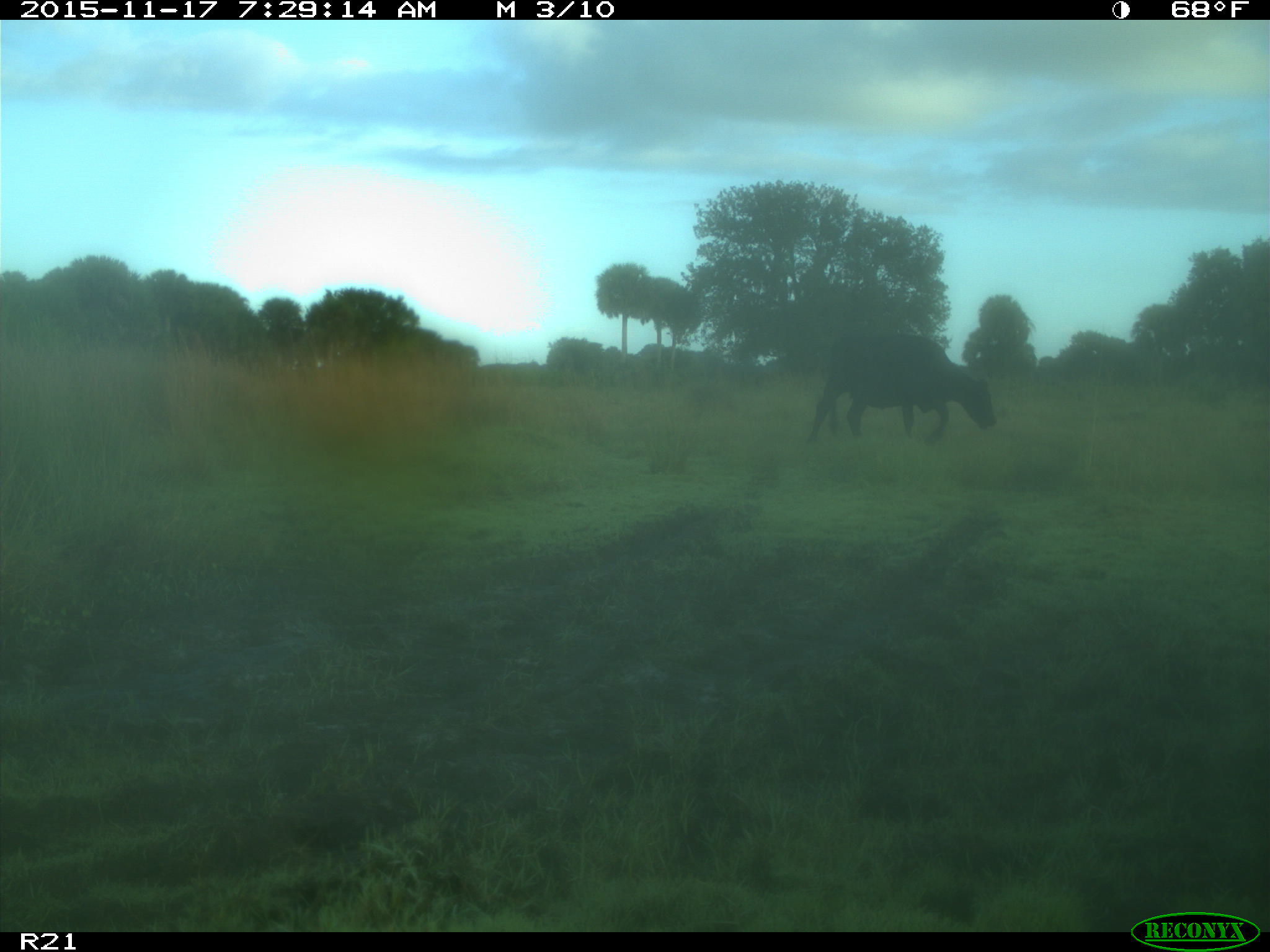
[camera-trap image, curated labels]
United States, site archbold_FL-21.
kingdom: Animalia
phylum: Chordata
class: Mammalia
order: Artiodactyla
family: Bovidae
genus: Bos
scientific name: Bos taurus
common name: domestic cow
Bos taurus (domestic cow).